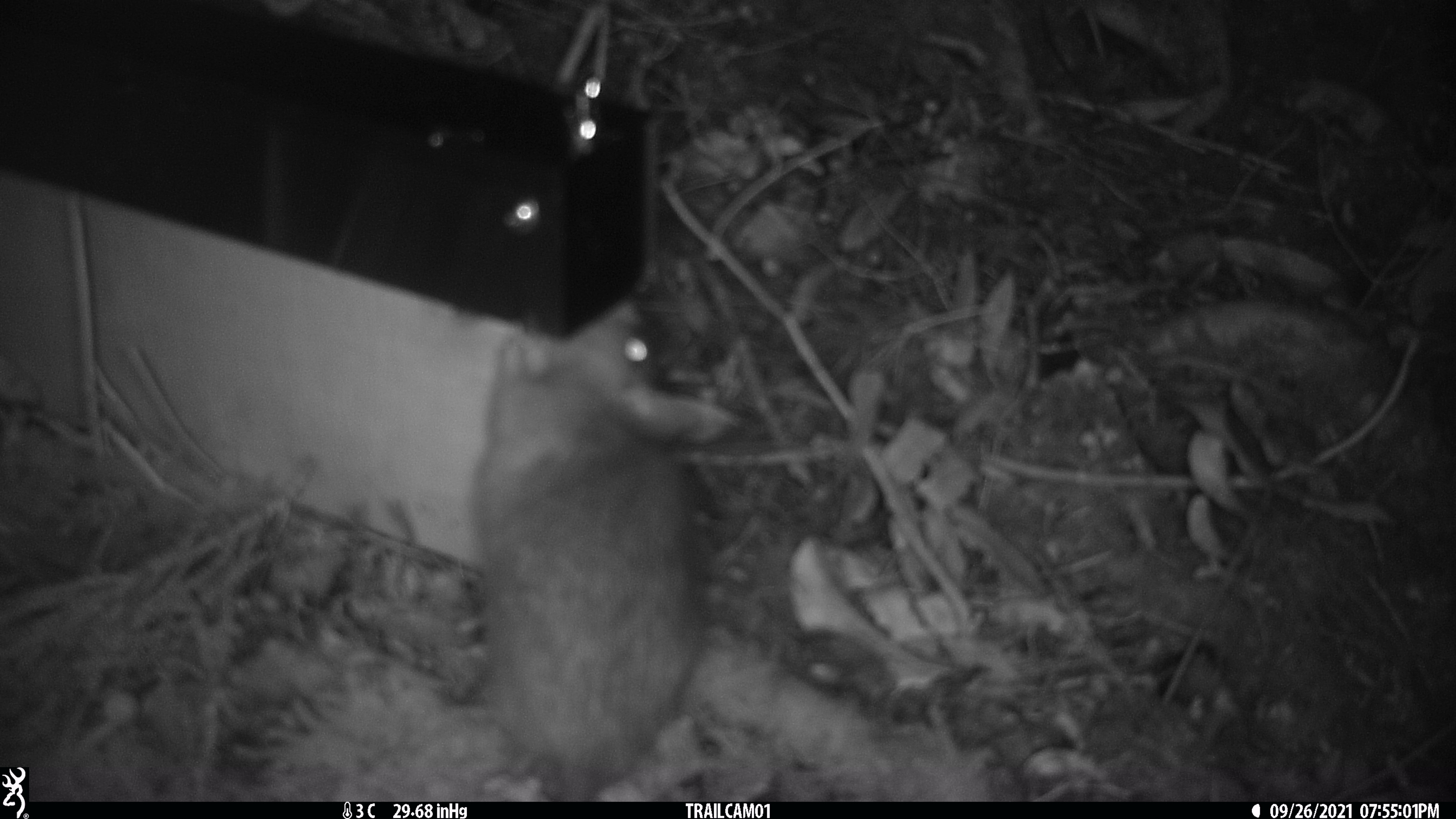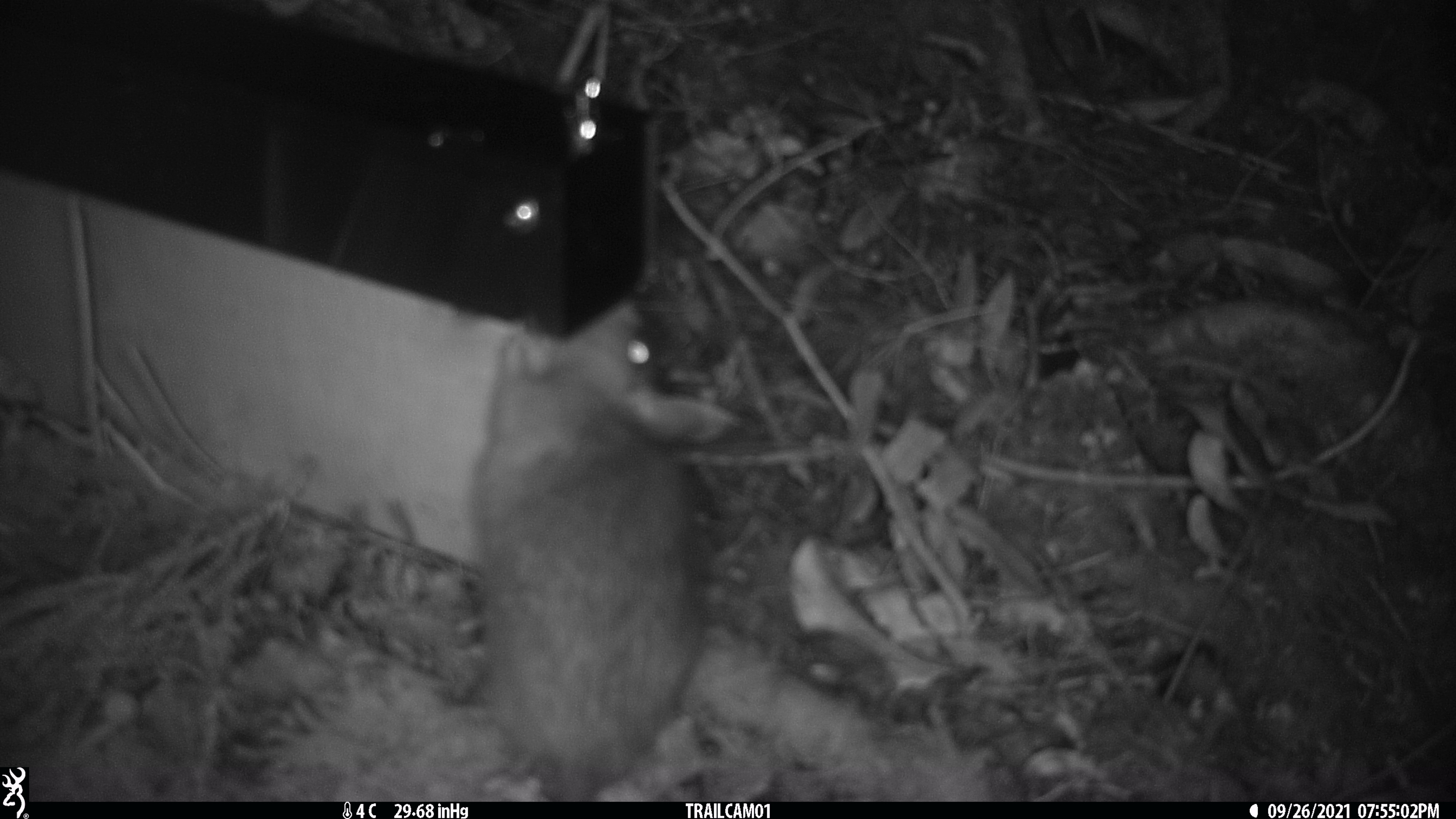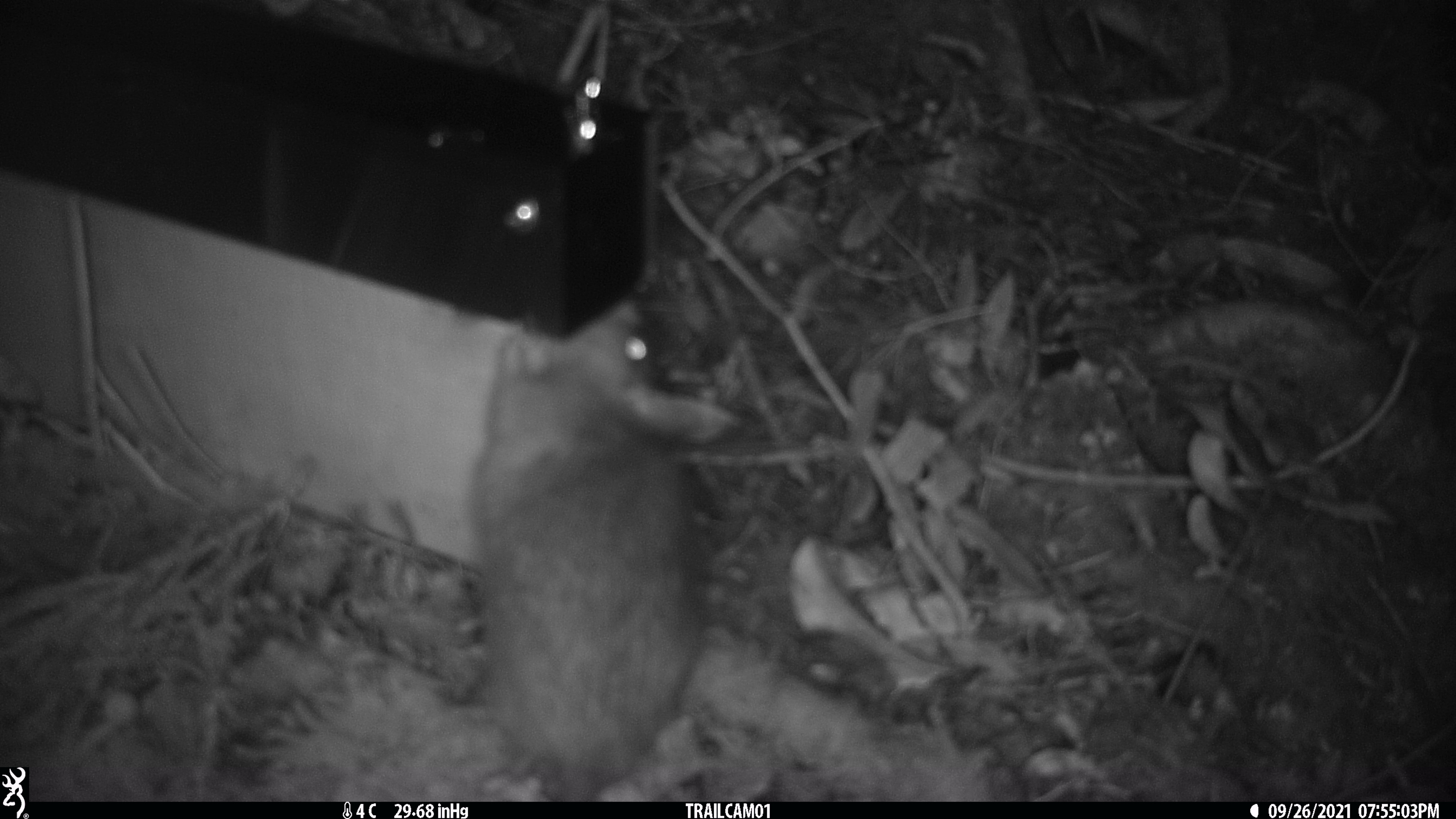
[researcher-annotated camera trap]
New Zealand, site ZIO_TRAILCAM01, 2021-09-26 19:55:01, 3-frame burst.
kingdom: Animalia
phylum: Chordata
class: Mammalia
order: Rodentia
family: Muridae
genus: Rattus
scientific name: Rattus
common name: rat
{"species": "rat (Rattus)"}